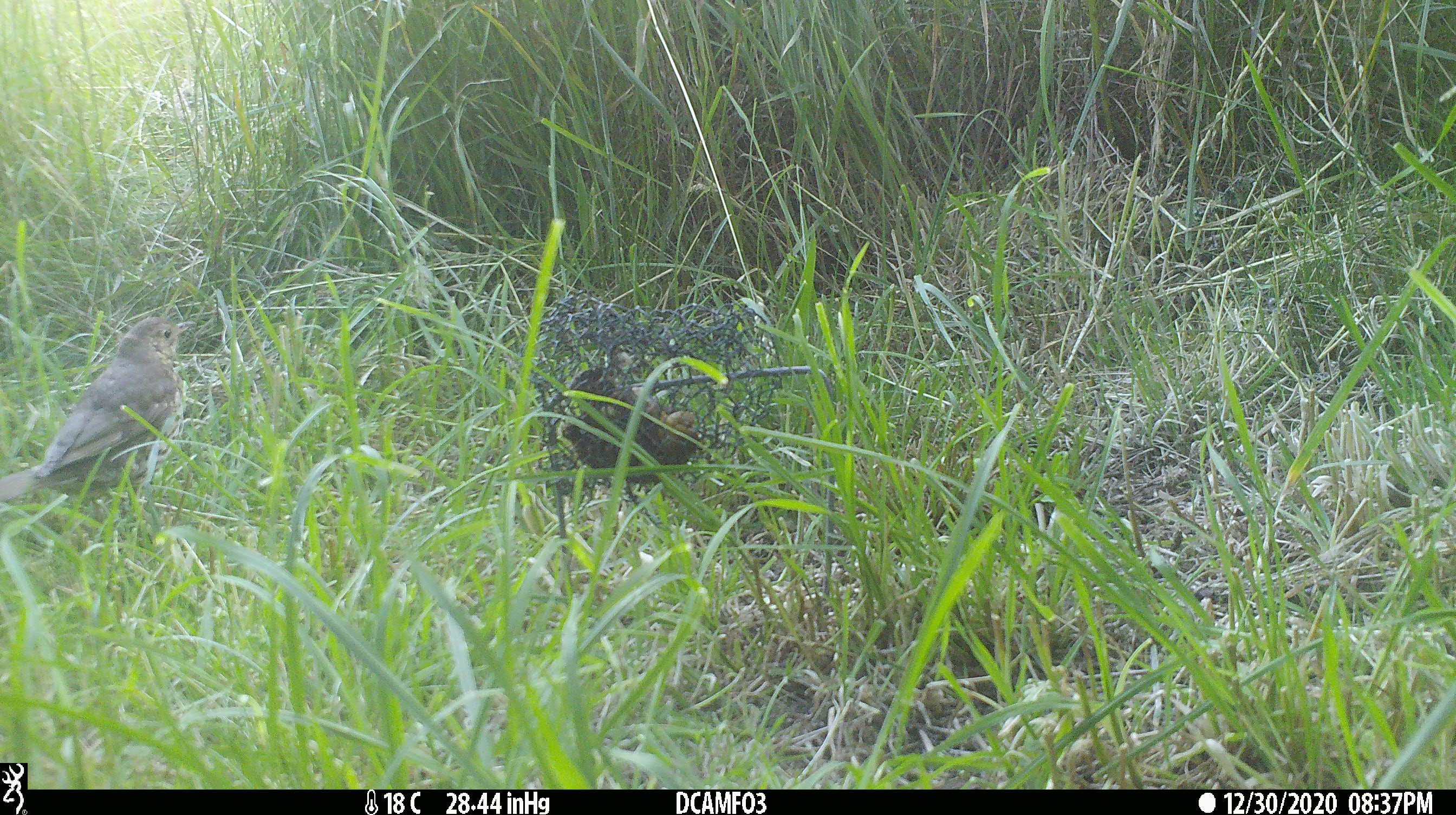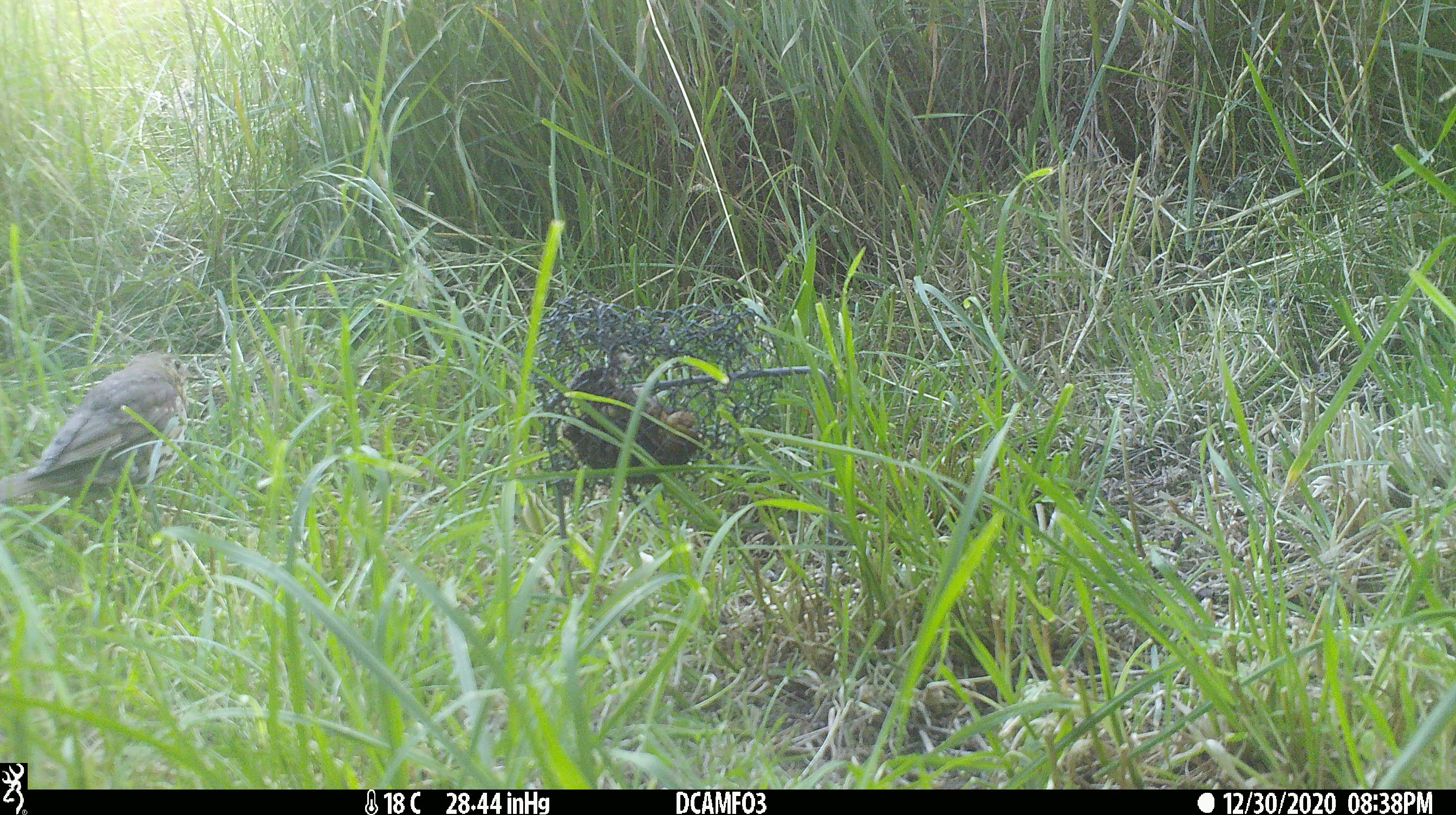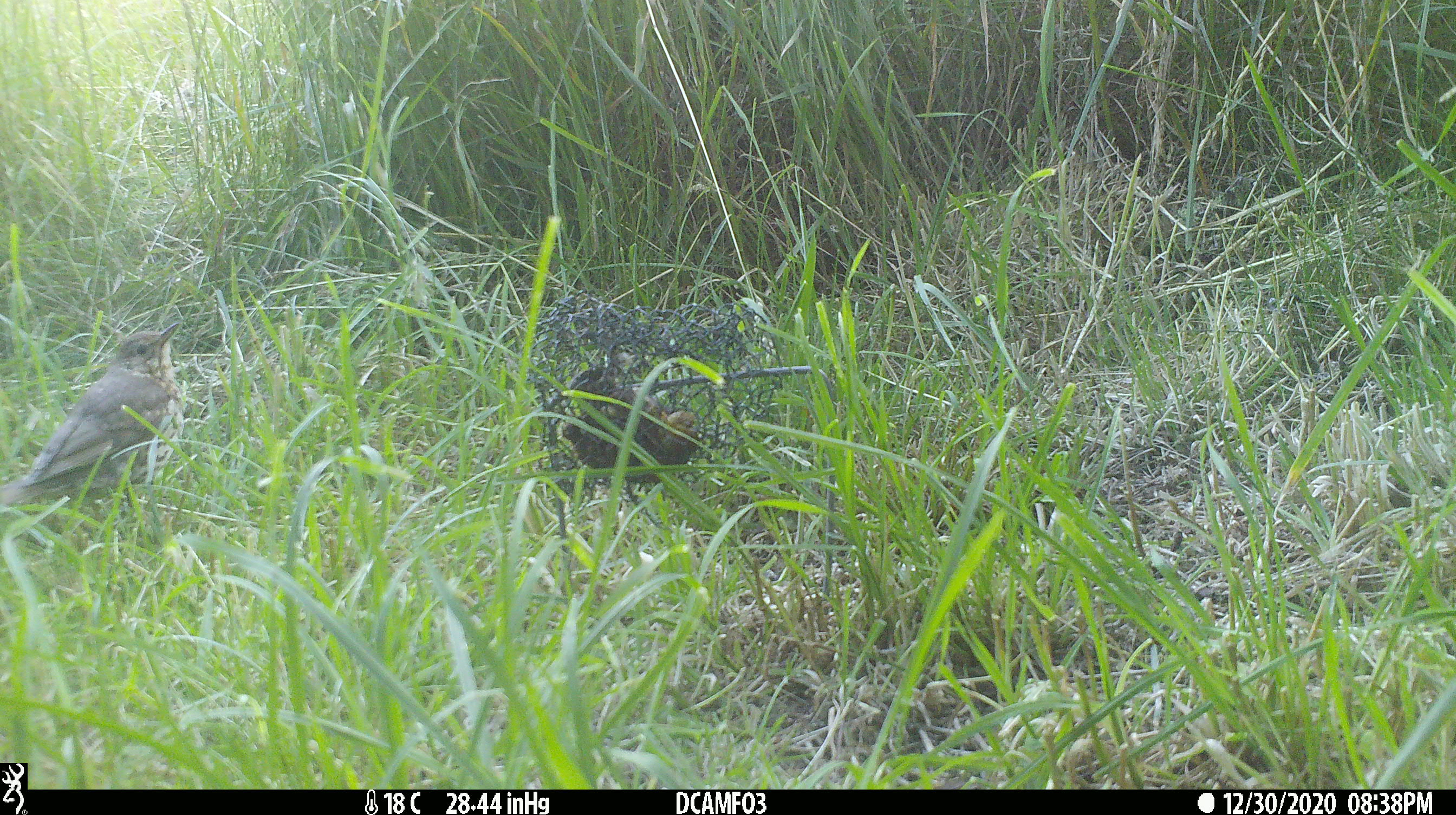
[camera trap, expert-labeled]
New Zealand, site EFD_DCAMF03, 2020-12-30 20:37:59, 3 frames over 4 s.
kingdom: Animalia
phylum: Chordata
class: Aves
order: Passeriformes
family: Turdidae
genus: Turdus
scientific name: Turdus philomelos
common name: song thrush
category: thrush